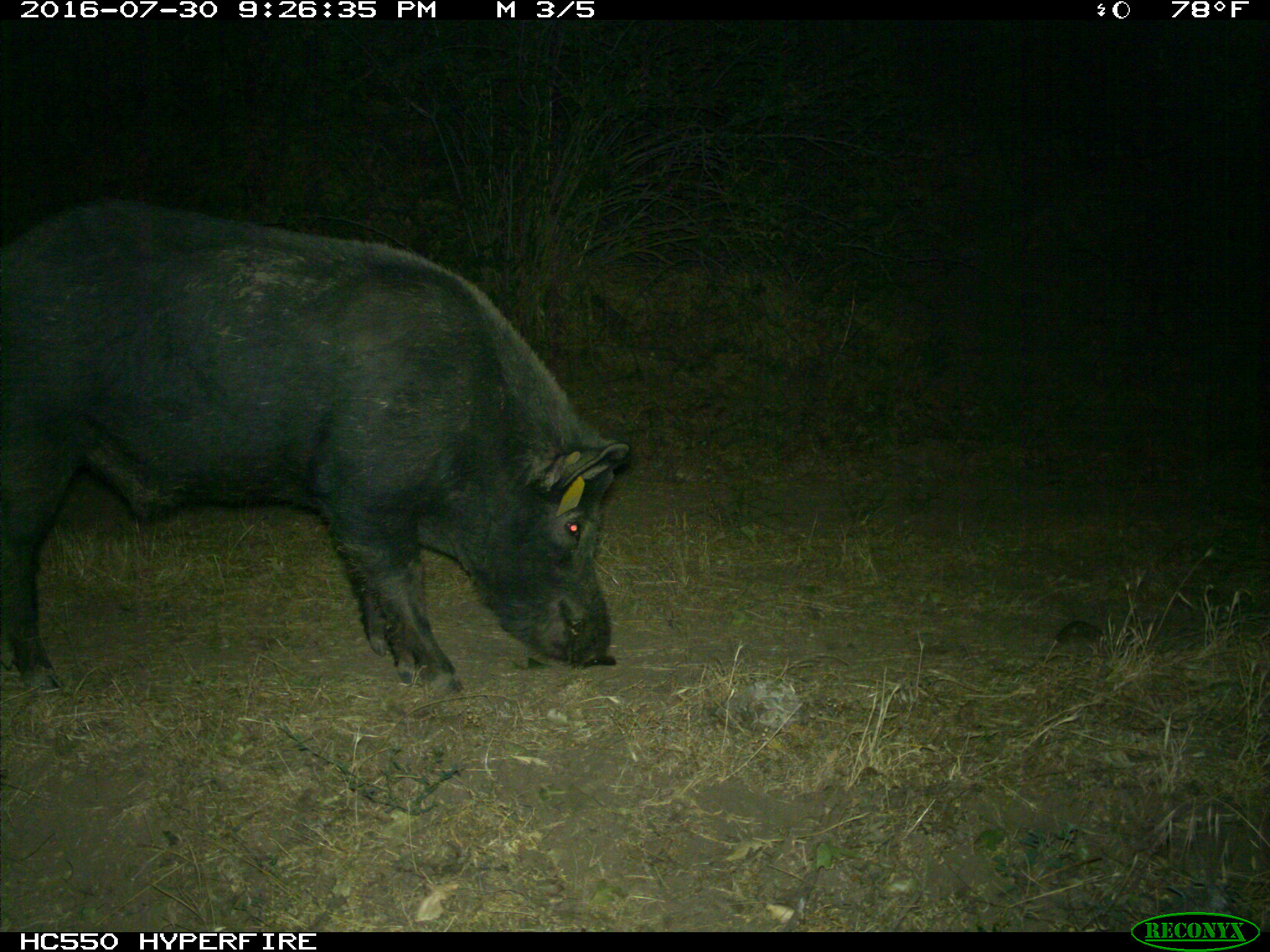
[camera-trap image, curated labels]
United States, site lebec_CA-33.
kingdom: Animalia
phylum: Chordata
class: Mammalia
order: Artiodactyla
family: Suidae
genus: Sus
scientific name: Sus scrofa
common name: wild boar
Sus scrofa (wild boar).